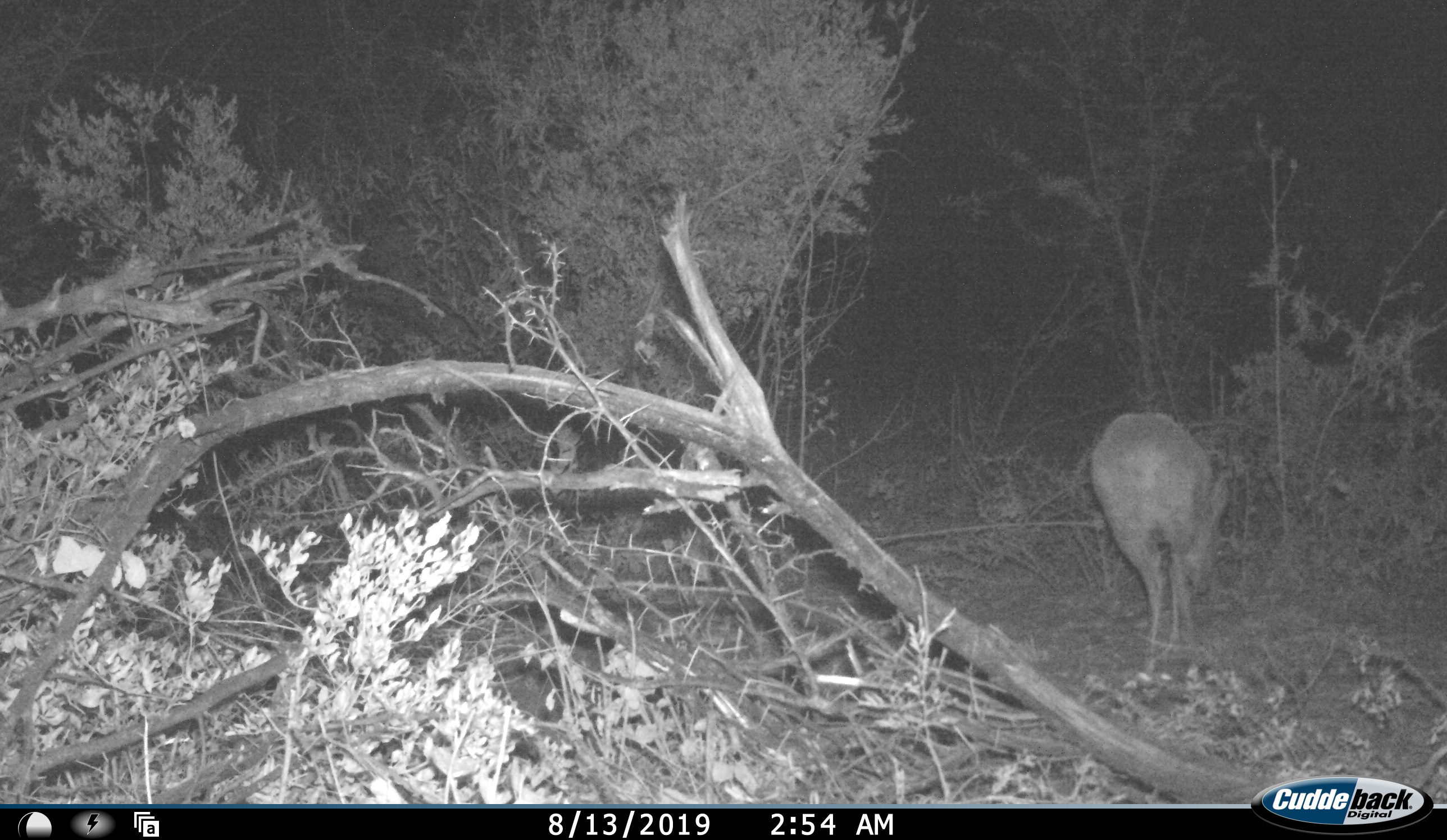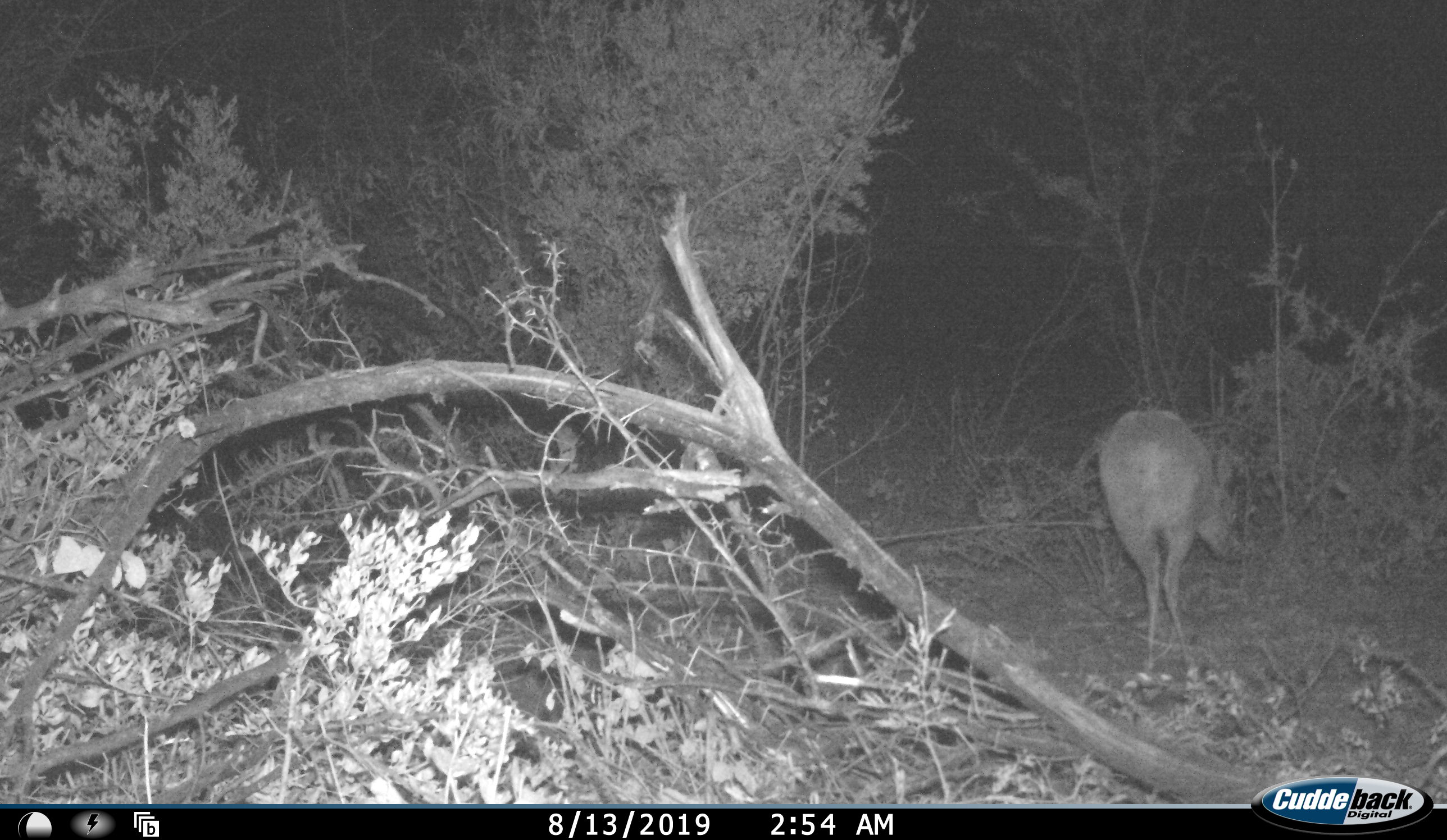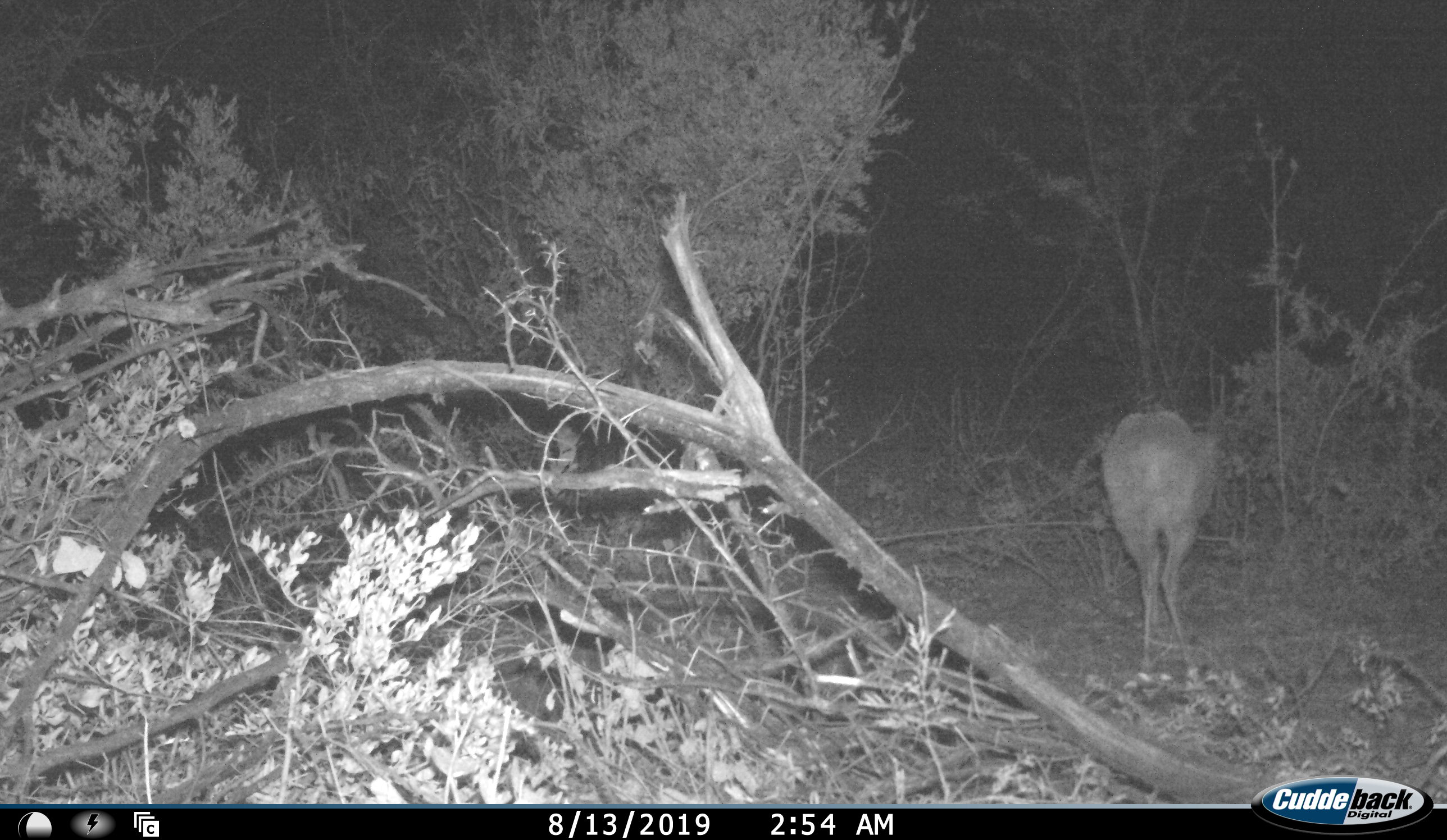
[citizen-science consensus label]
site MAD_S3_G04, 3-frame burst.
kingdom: Animalia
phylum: Chordata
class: Mammalia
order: Artiodactyla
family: Bovidae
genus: Aepyceros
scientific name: Aepyceros melampus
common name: impala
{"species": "impala (Aepyceros melampus)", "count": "1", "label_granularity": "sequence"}